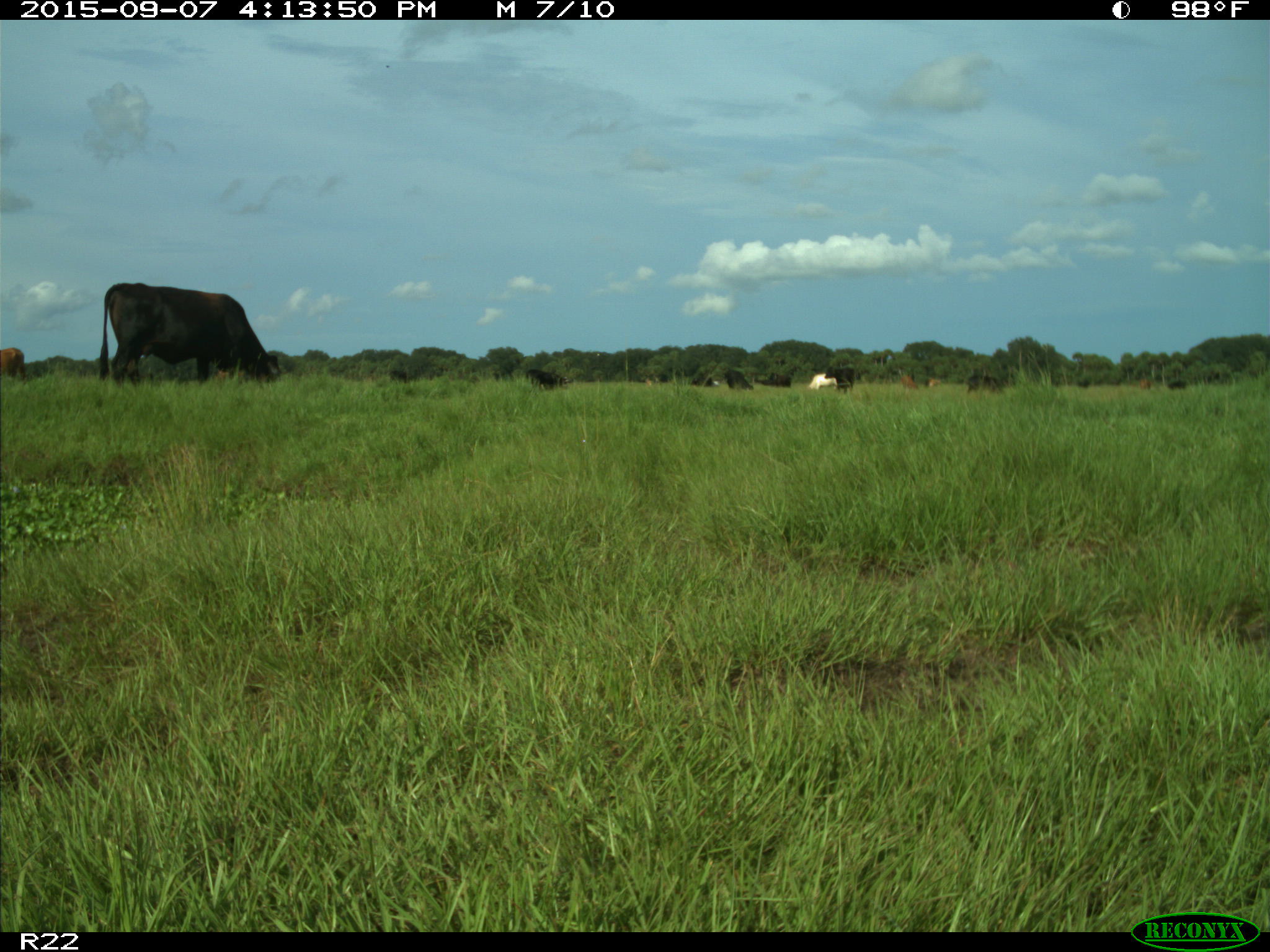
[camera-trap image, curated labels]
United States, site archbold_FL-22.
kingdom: Animalia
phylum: Chordata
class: Mammalia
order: Artiodactyla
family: Bovidae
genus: Bos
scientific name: Bos taurus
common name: domestic cow